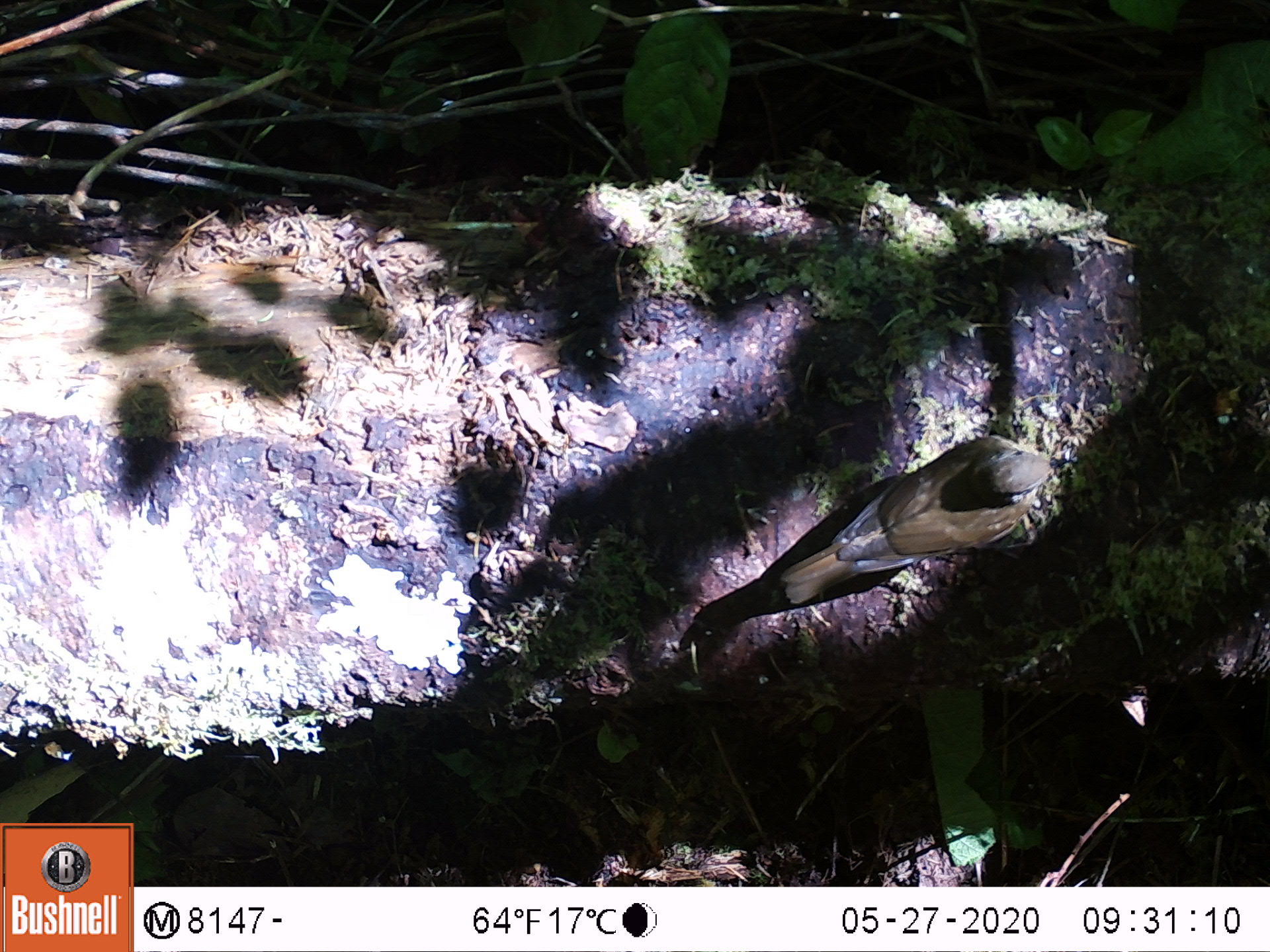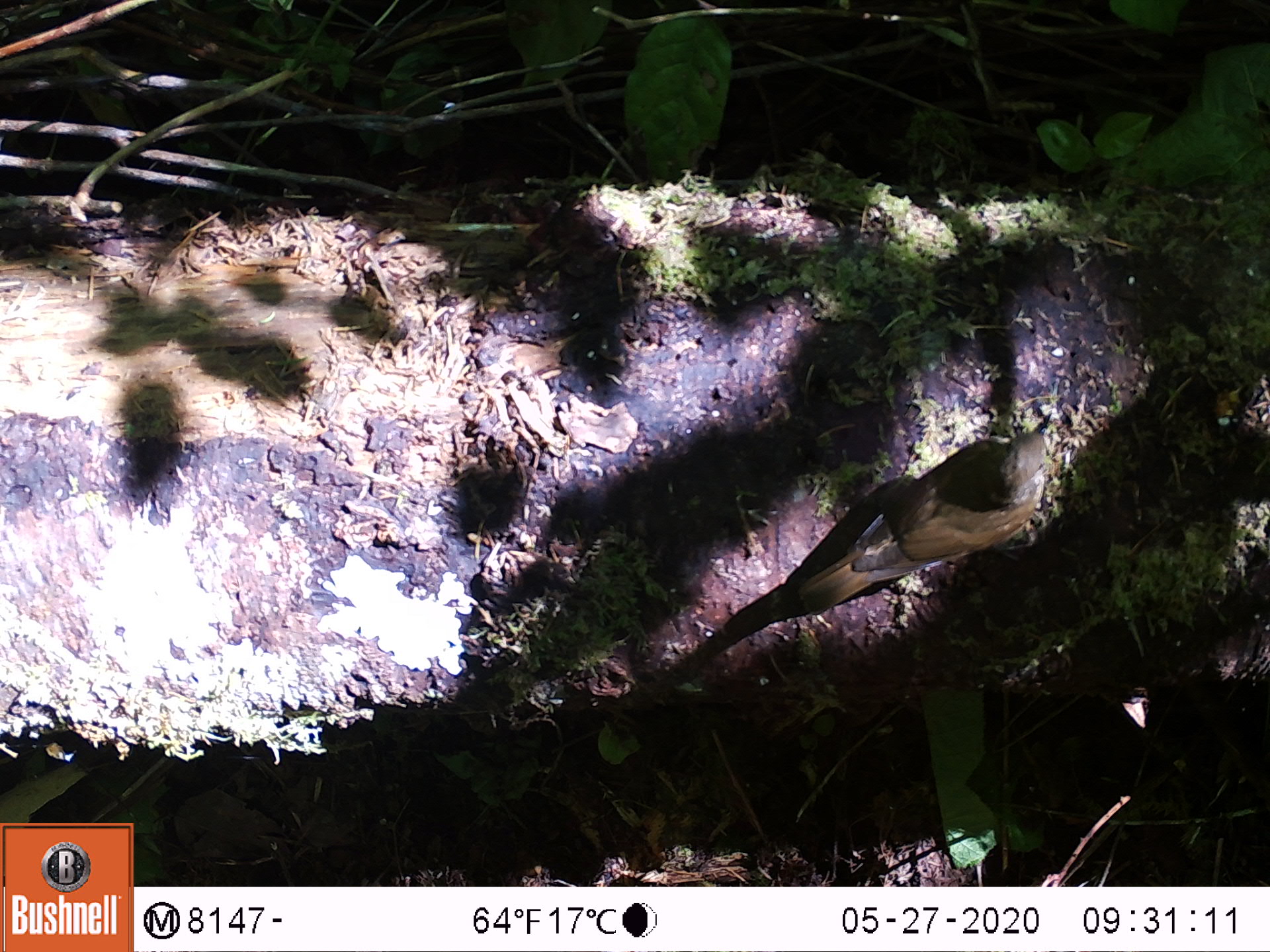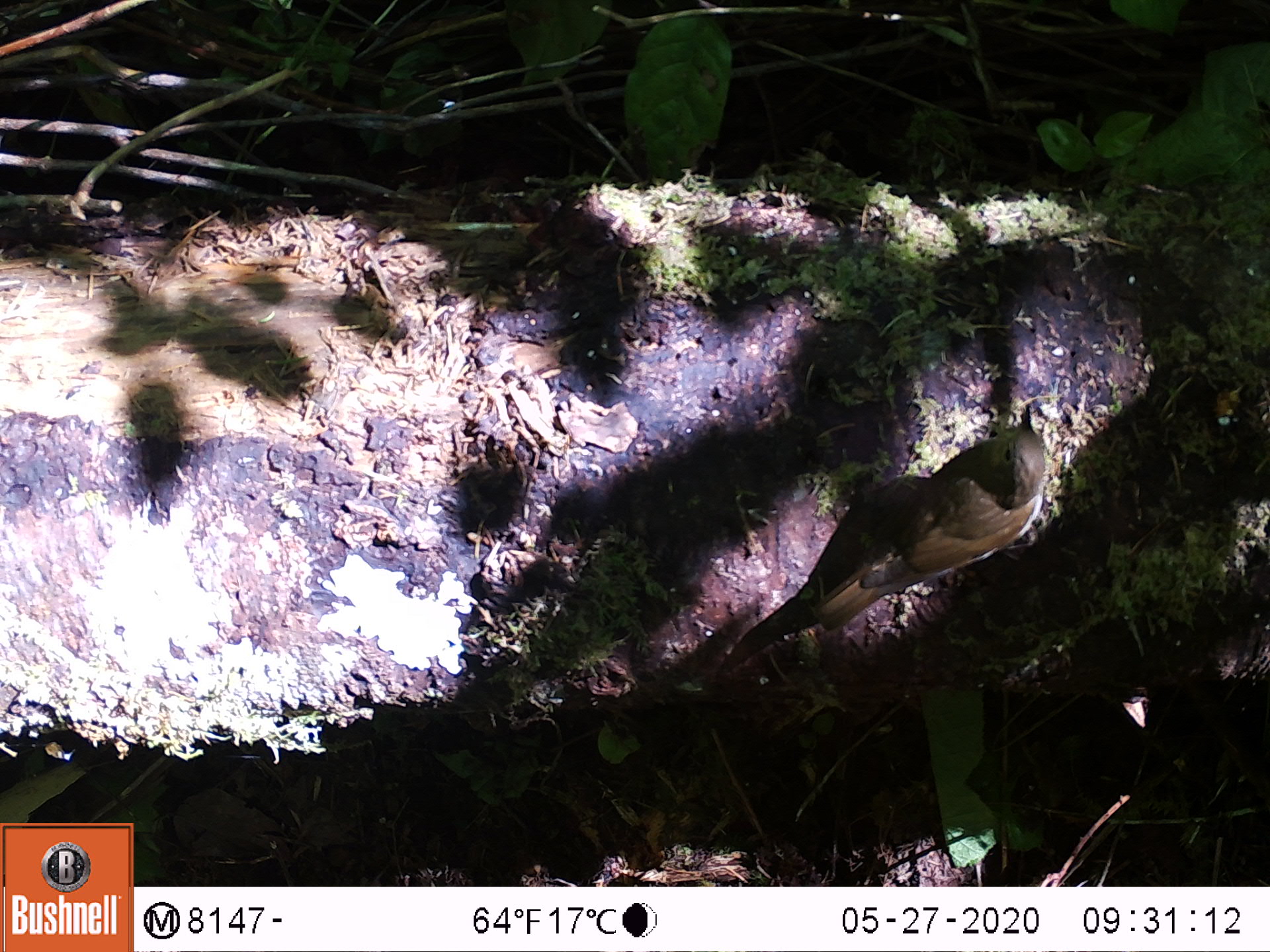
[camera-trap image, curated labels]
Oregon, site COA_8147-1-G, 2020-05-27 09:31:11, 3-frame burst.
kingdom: Animalia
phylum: Chordata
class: Aves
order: Passeriformes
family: Turdidae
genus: Catharus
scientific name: Catharus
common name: brown thrushes and nightingale-thrushes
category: catharus species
Catharus species (brown thrushes and nightingale-thrushes) (Catharus).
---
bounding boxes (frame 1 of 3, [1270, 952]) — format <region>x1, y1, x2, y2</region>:
catharus species: <region>776, 432, 1068, 613</region>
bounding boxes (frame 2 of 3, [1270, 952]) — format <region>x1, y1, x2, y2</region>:
catharus species: <region>774, 408, 1059, 622</region>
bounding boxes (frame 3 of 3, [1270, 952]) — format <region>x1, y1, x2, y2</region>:
catharus species: <region>815, 408, 1042, 624</region>